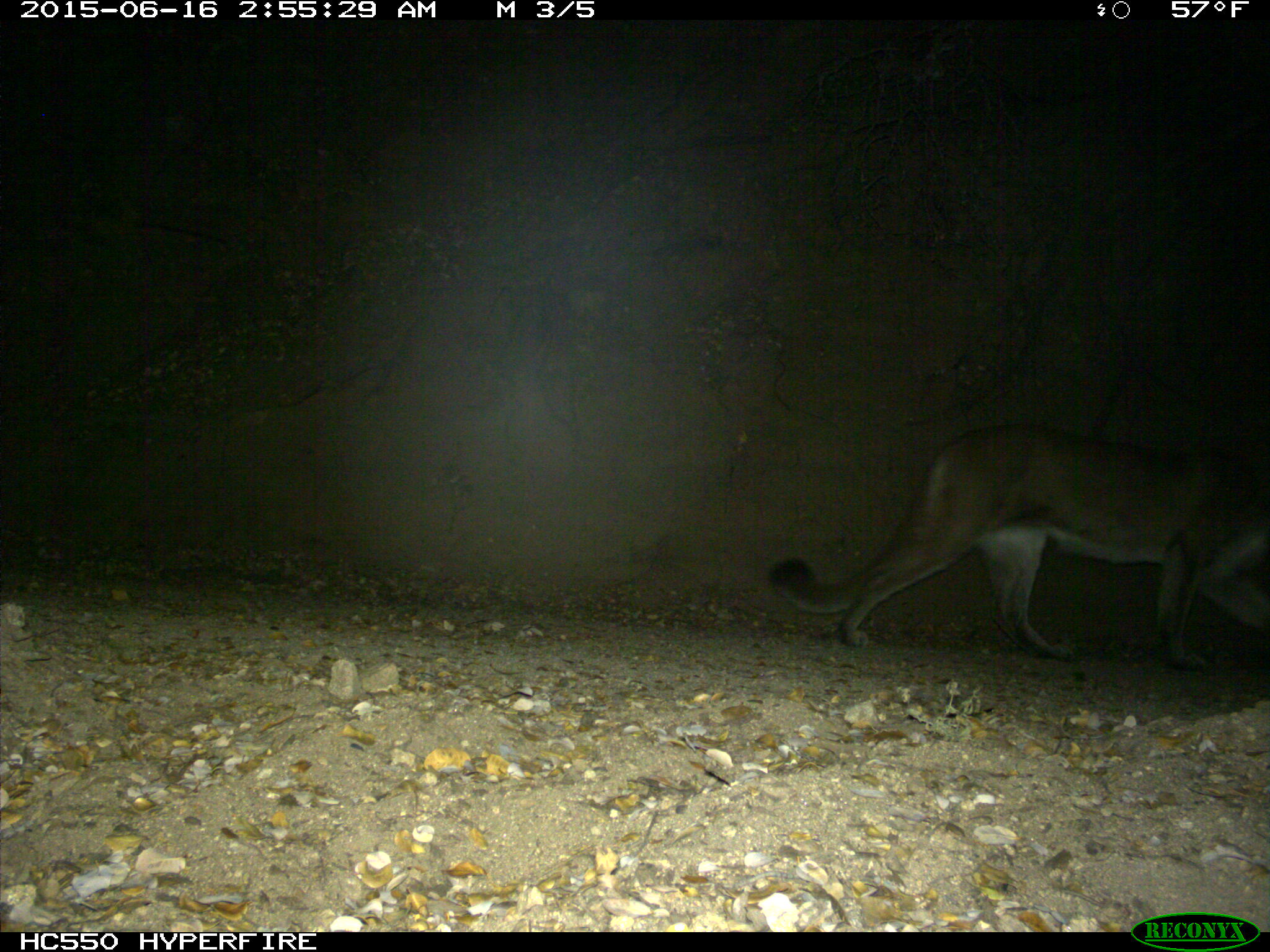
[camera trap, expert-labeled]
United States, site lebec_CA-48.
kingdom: Animalia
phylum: Chordata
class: Mammalia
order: Carnivora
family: Felidae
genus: Puma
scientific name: Puma concolor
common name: mountain lion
Puma concolor (mountain lion).